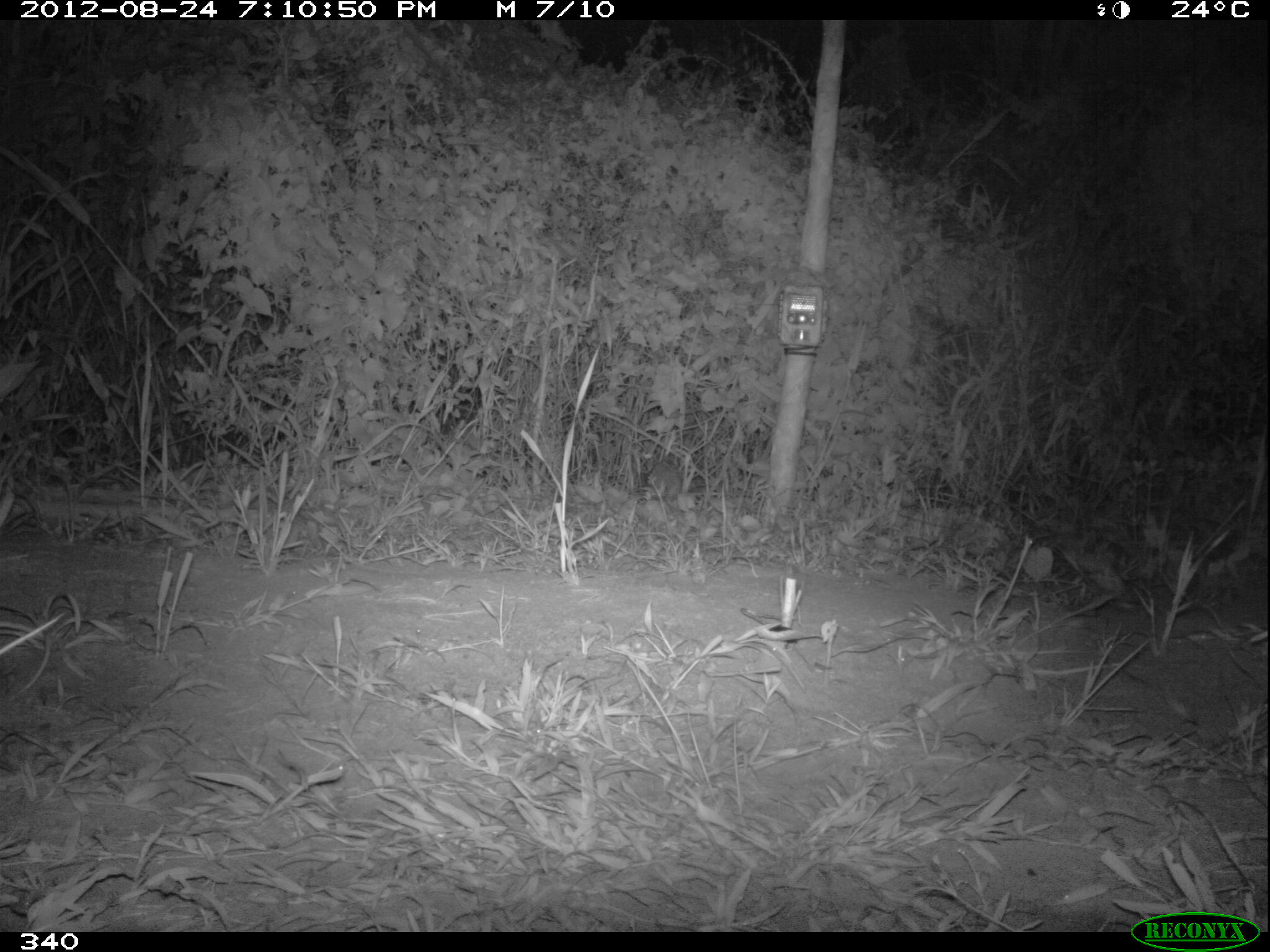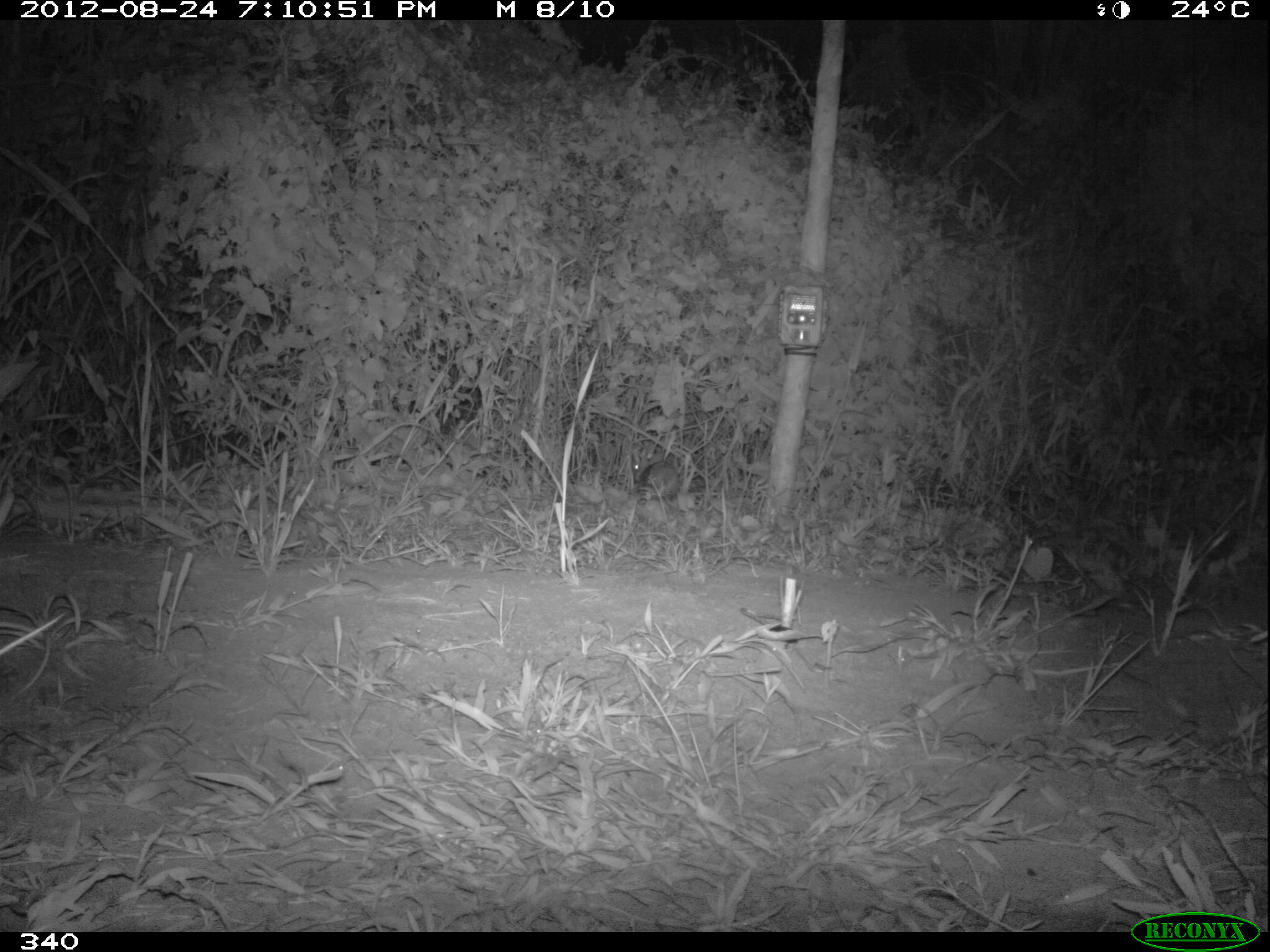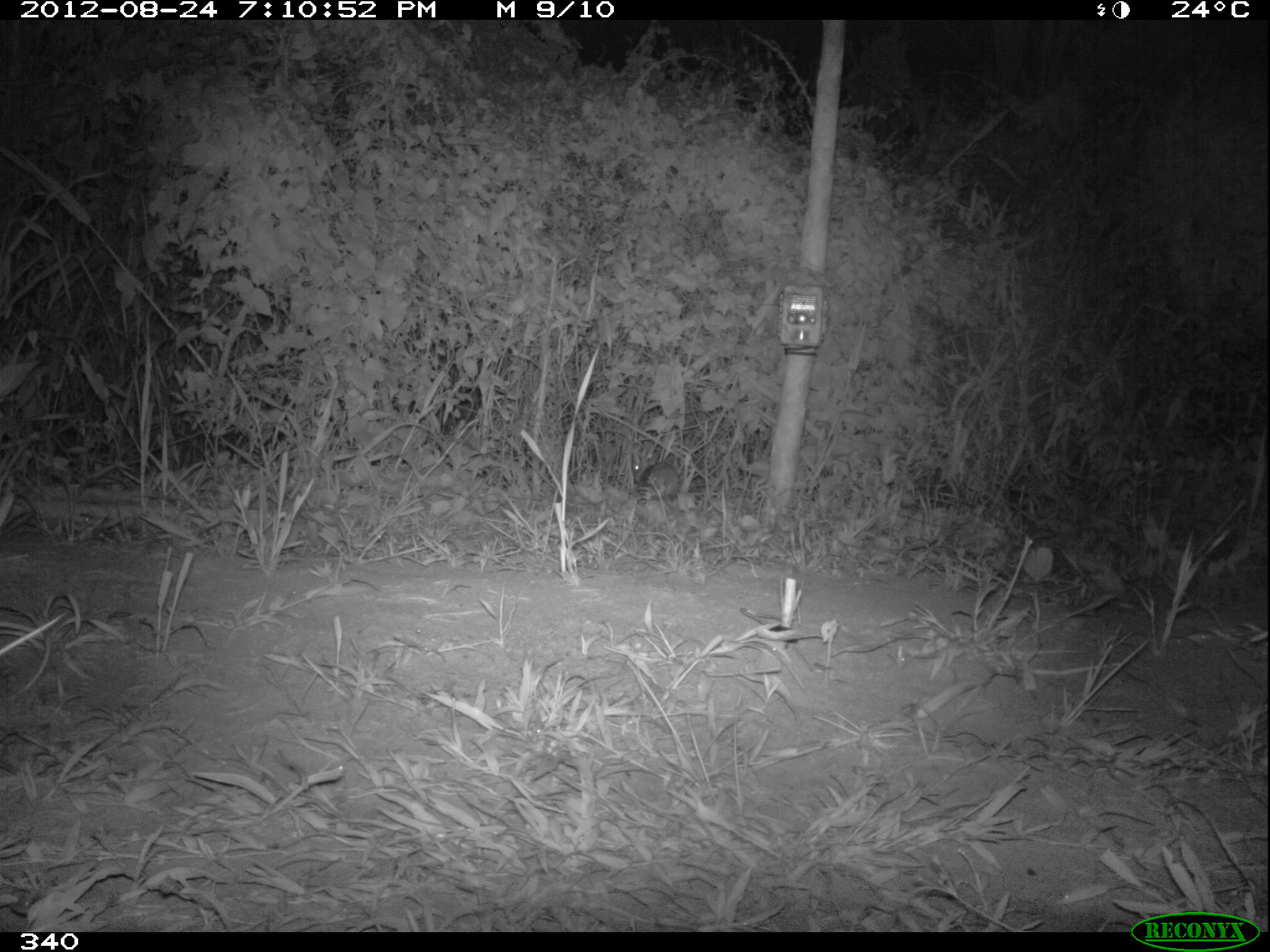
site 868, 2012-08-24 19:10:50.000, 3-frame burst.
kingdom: Animalia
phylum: Chordata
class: Mammalia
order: Lagomorpha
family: Leporidae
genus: Sylvilagus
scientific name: Sylvilagus brasiliensis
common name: tapeti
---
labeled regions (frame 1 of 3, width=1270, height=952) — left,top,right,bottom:
sylvilagus brasiliensis: 647,462,680,498